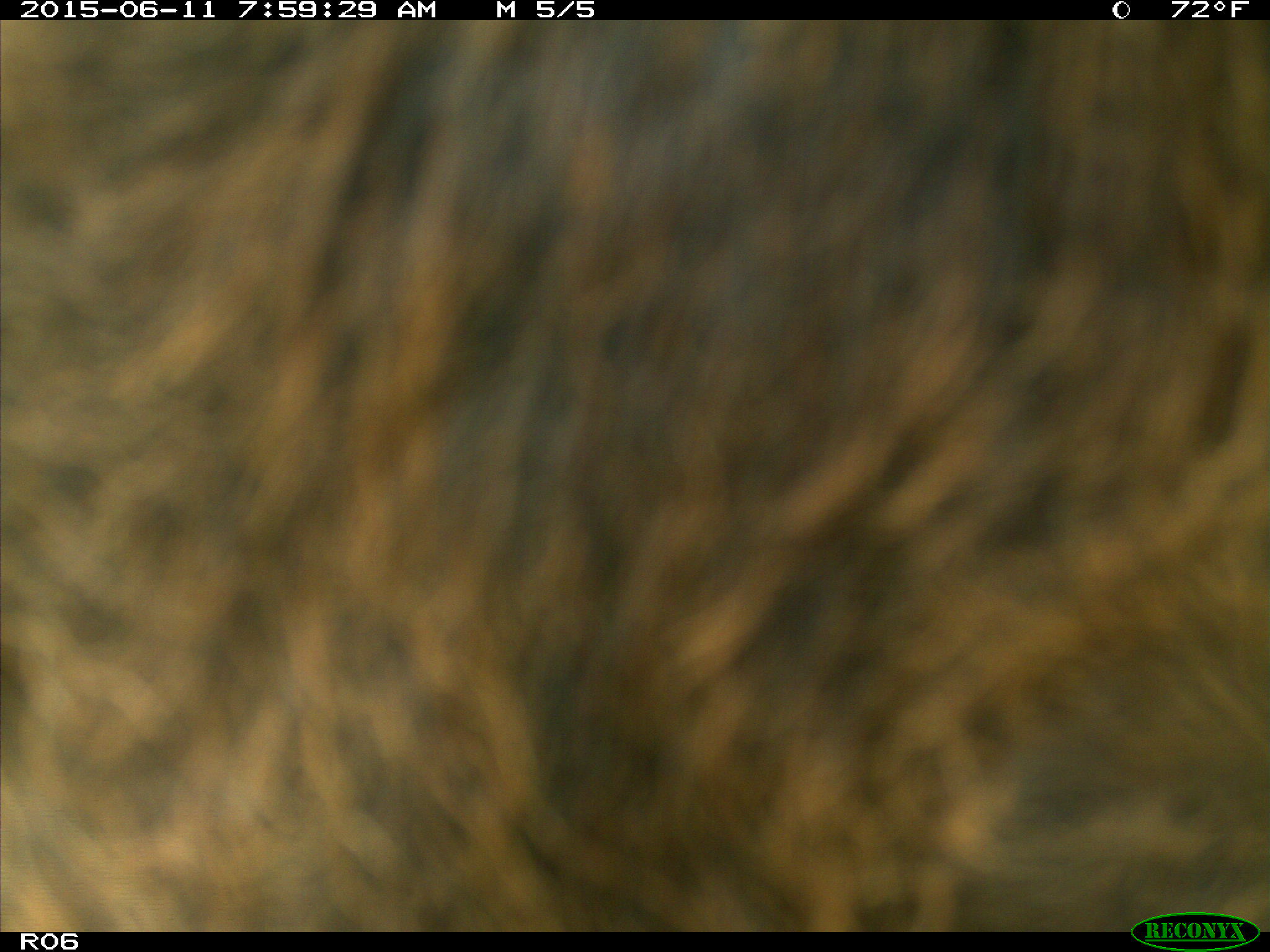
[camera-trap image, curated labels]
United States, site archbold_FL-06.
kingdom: Animalia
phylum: Chordata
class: Mammalia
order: Artiodactyla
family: Bovidae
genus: Bos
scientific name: Bos taurus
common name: domestic cow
Bos taurus (domestic cow).